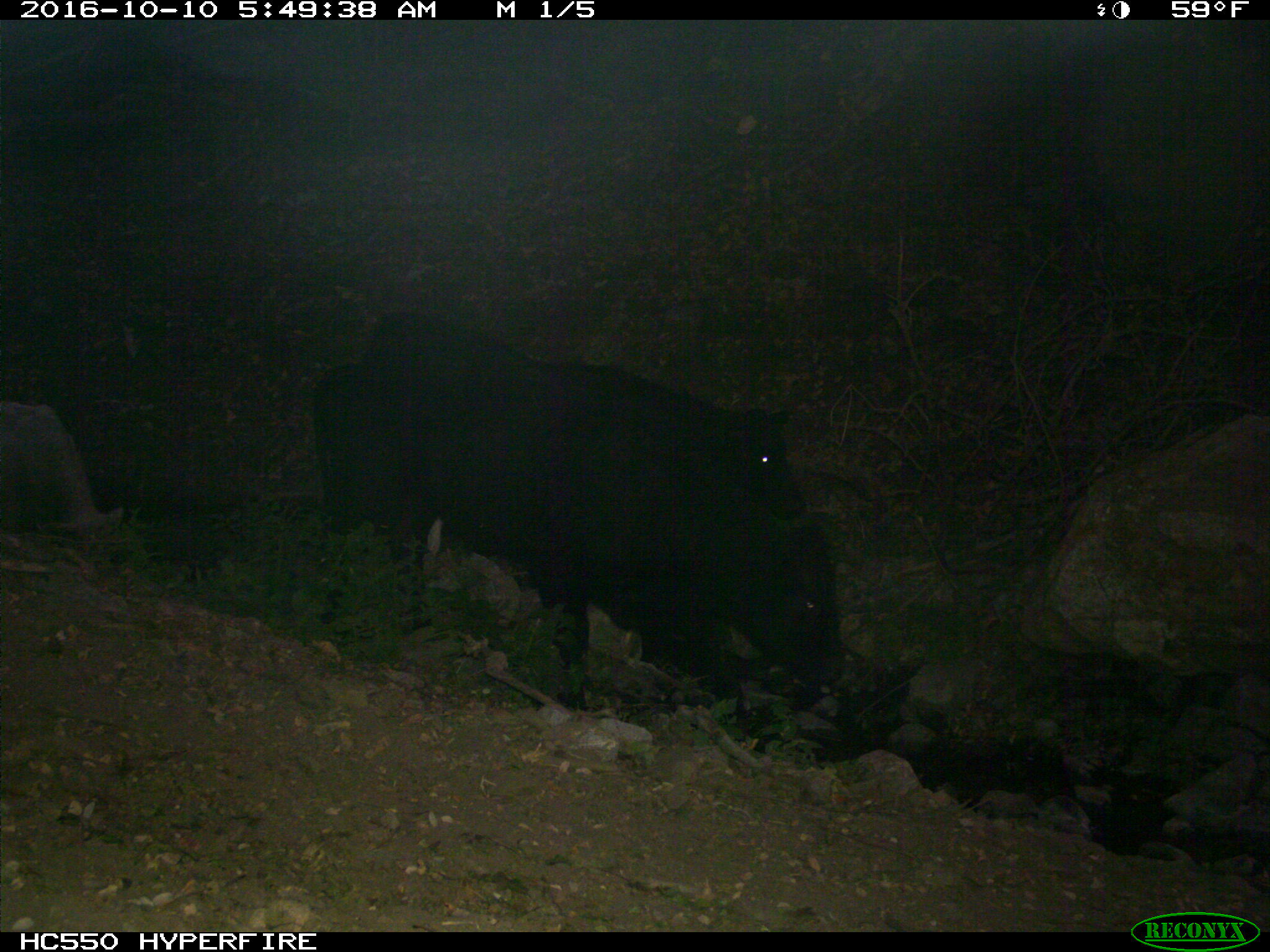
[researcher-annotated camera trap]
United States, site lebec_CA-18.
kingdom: Animalia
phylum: Chordata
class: Mammalia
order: Artiodactyla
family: Bovidae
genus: Bos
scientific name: Bos taurus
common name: domestic cow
Bos taurus (domestic cow).